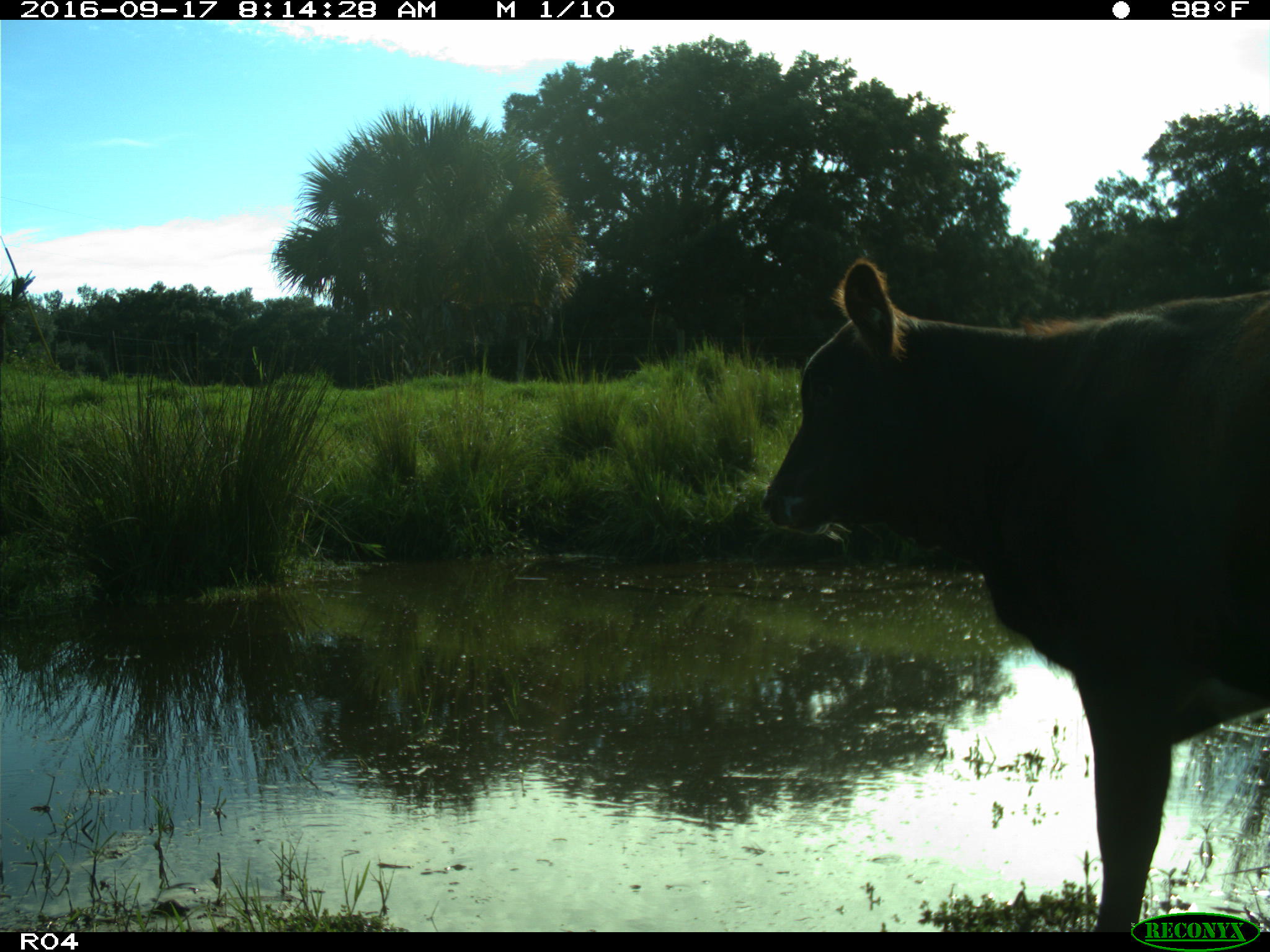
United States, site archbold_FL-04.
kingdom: Animalia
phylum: Chordata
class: Mammalia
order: Artiodactyla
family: Bovidae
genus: Bos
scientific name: Bos taurus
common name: domestic cow